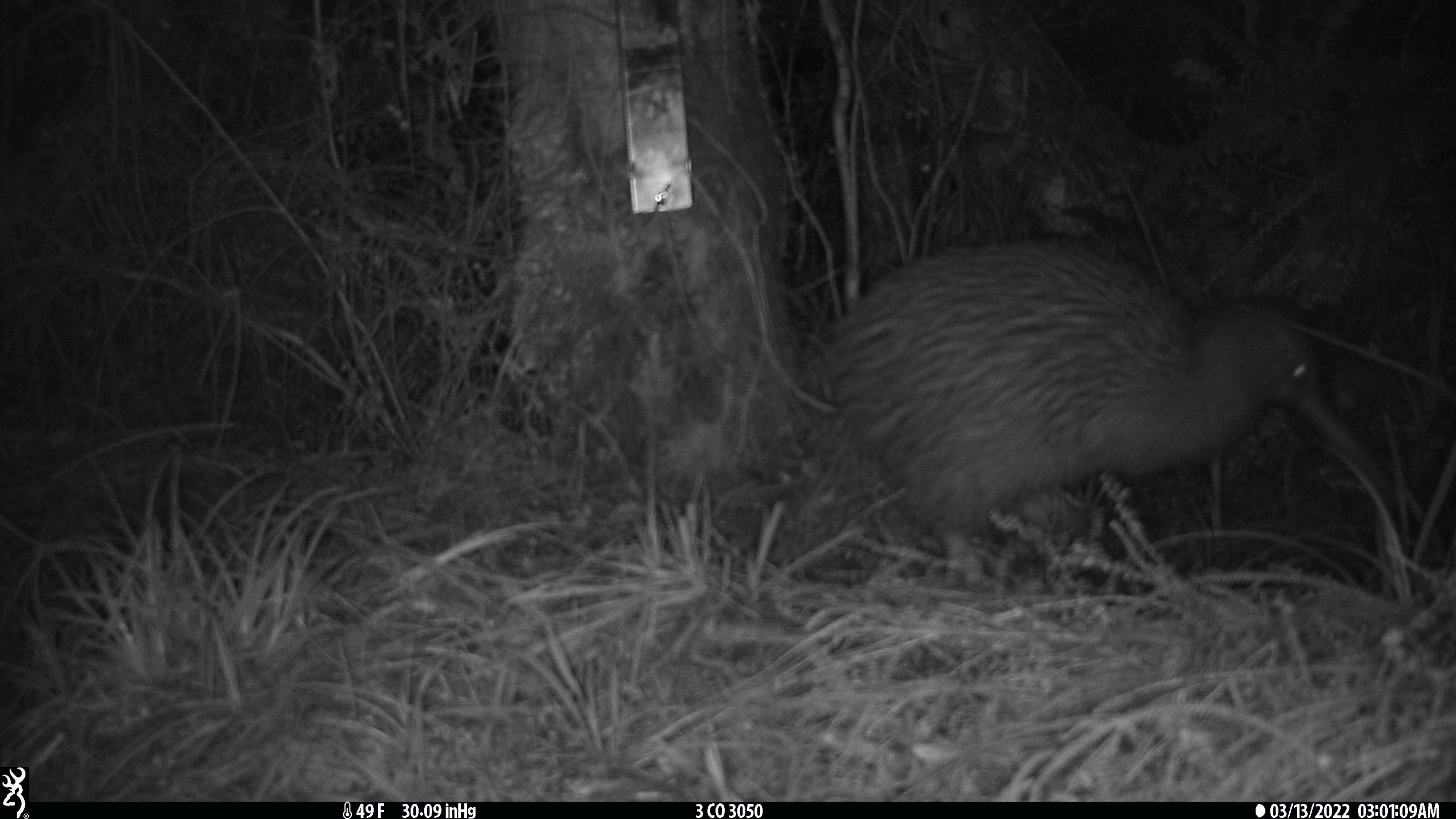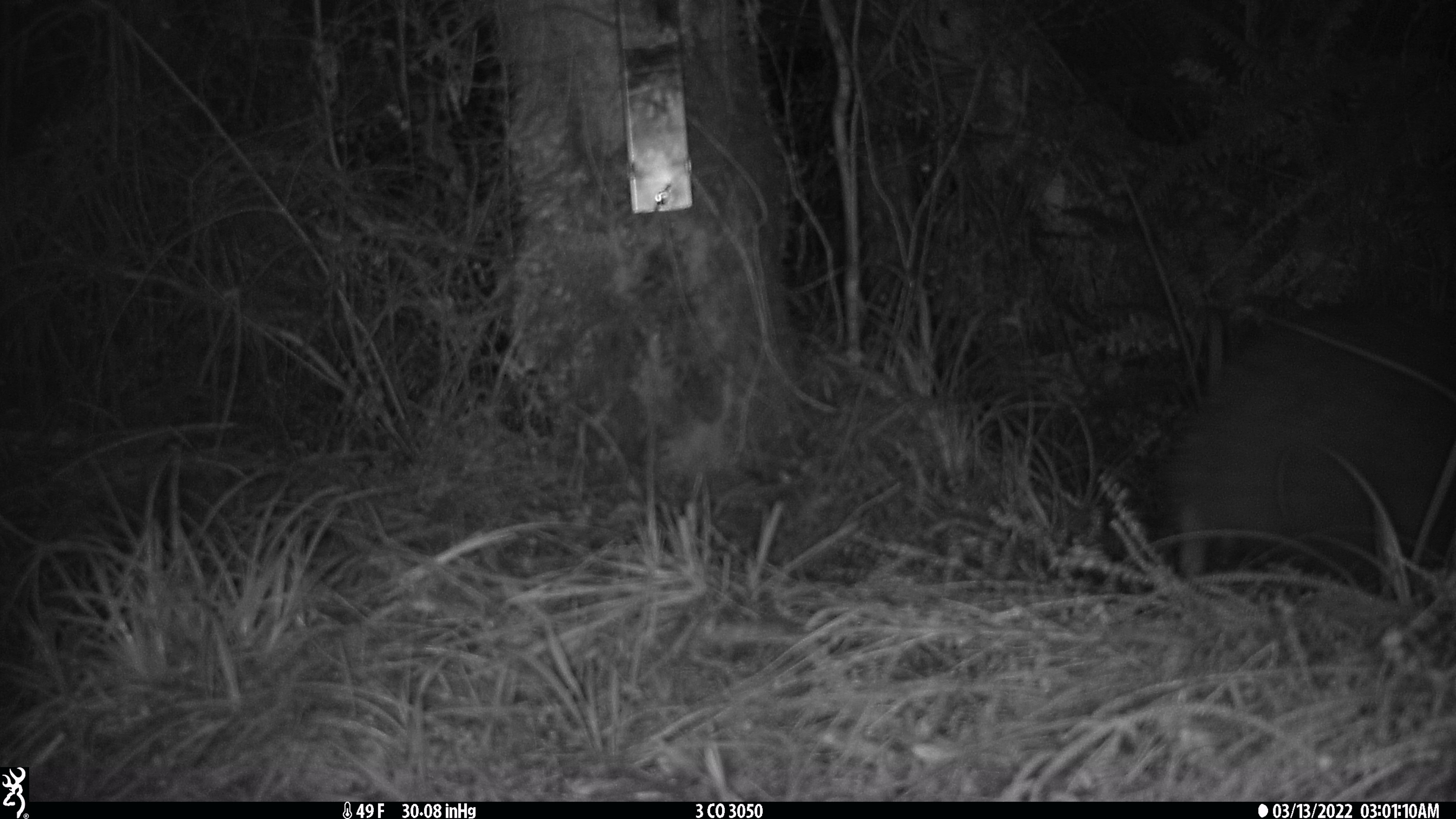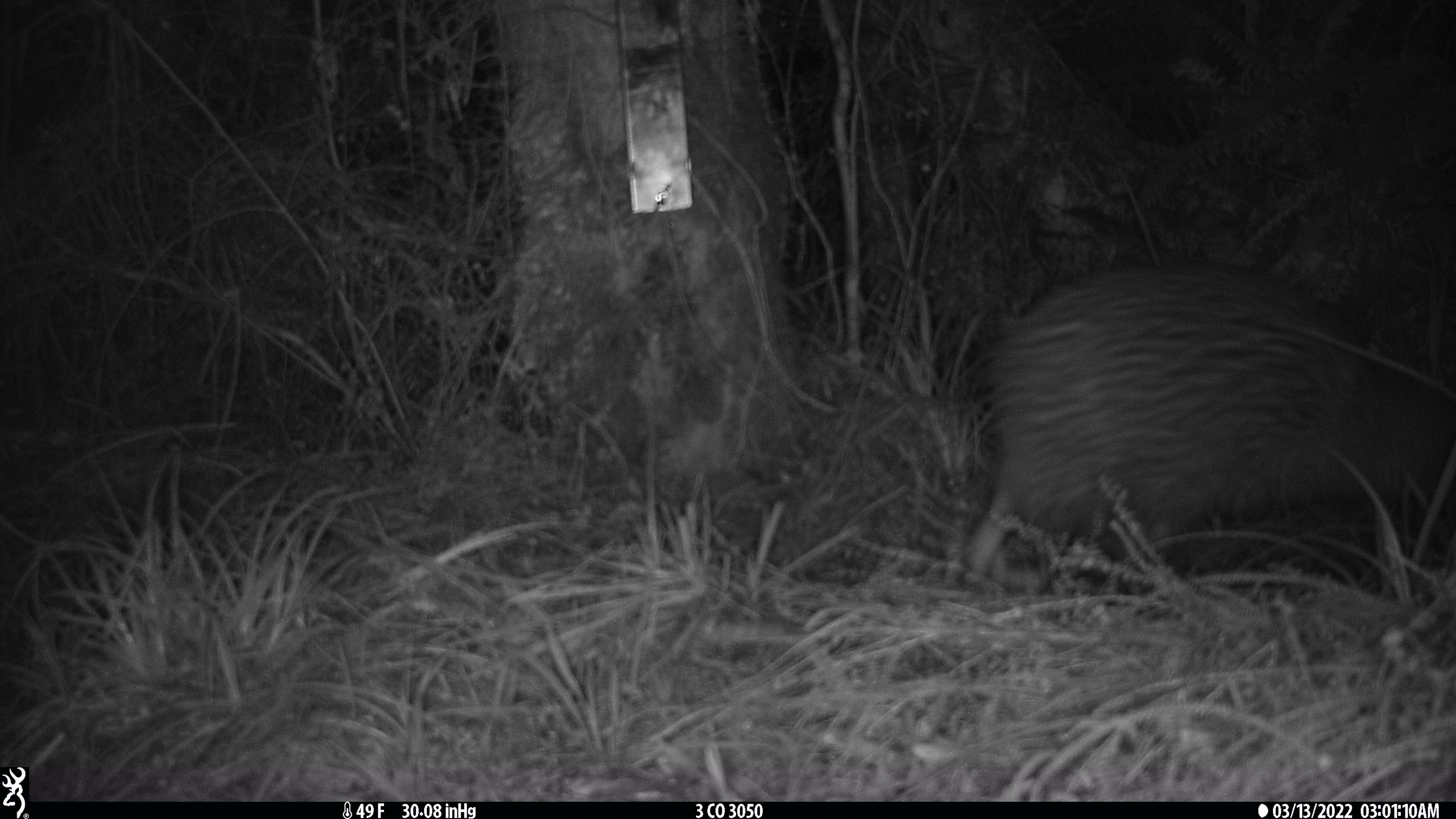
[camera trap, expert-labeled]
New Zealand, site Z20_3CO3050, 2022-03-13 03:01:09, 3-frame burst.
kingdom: Animalia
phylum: Chordata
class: Aves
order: Apterygiformes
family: Apterygidae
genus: Apteryx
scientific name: Apteryx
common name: kiwi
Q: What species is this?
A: Kiwi (Apteryx).